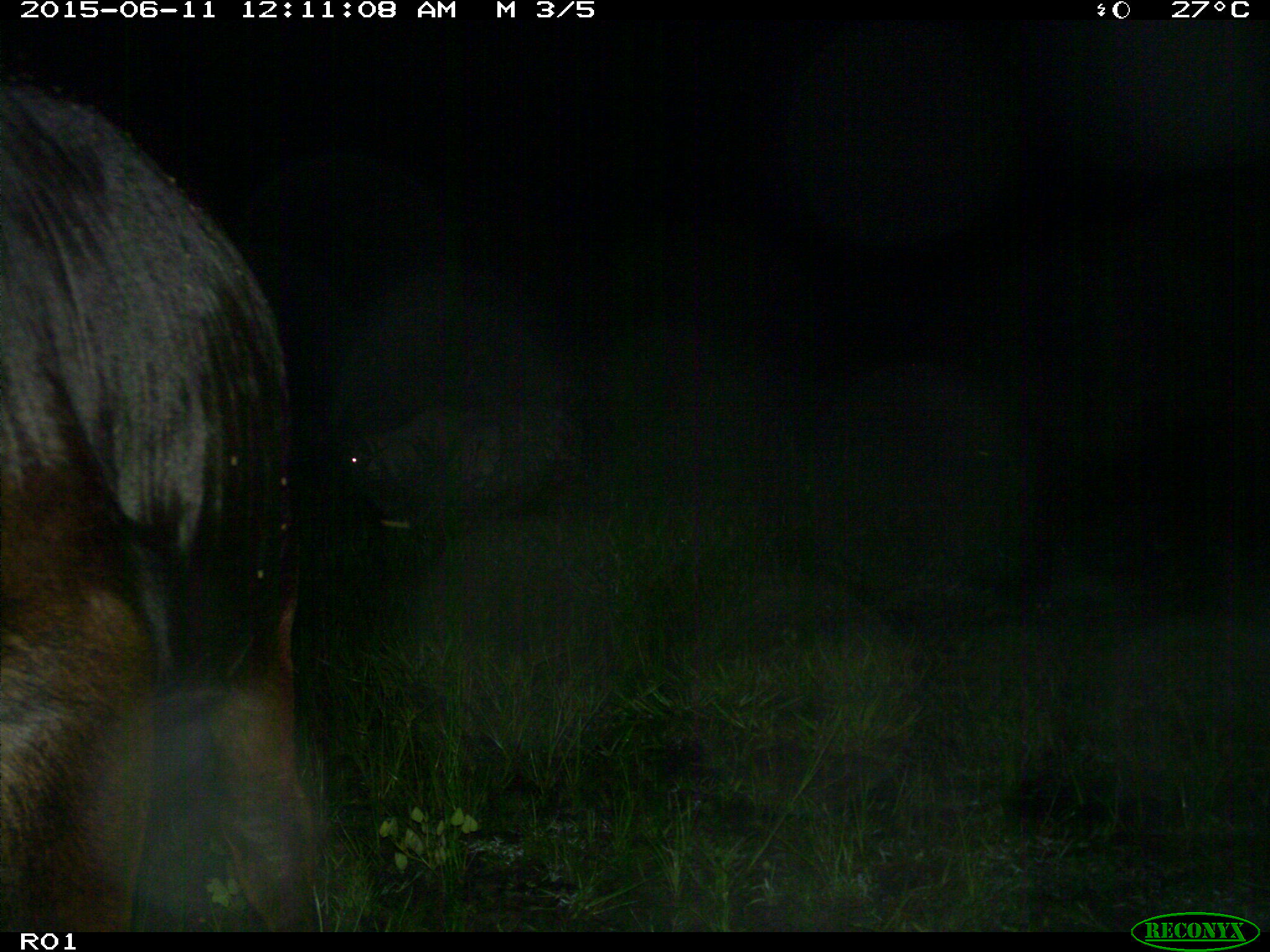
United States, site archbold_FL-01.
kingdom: Animalia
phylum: Chordata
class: Mammalia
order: Artiodactyla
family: Bovidae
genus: Bos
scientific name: Bos taurus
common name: domestic cow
Bos taurus (domestic cow).